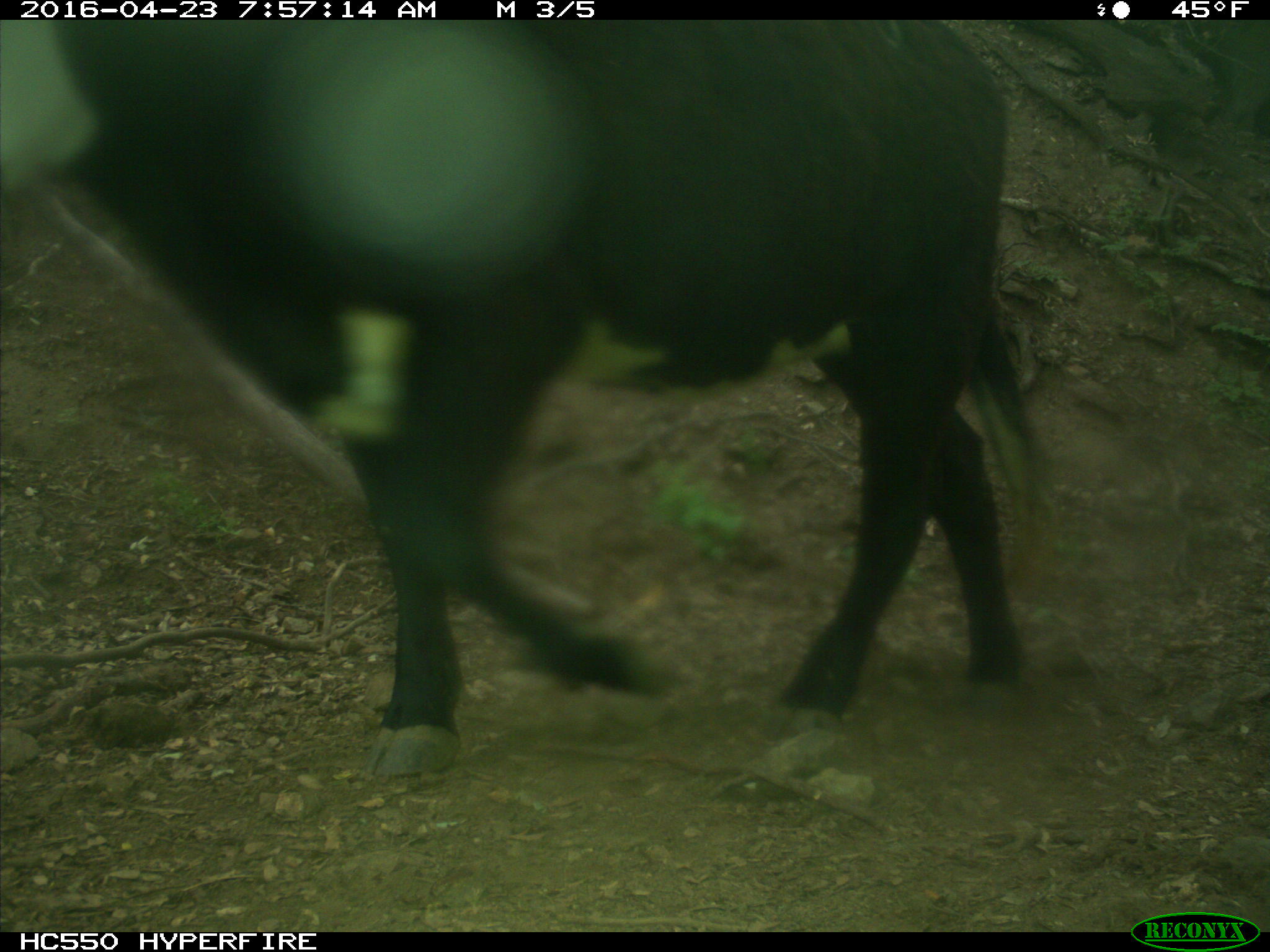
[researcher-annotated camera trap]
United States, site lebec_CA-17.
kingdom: Animalia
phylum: Chordata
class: Mammalia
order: Artiodactyla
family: Bovidae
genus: Bos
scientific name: Bos taurus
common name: domestic cow